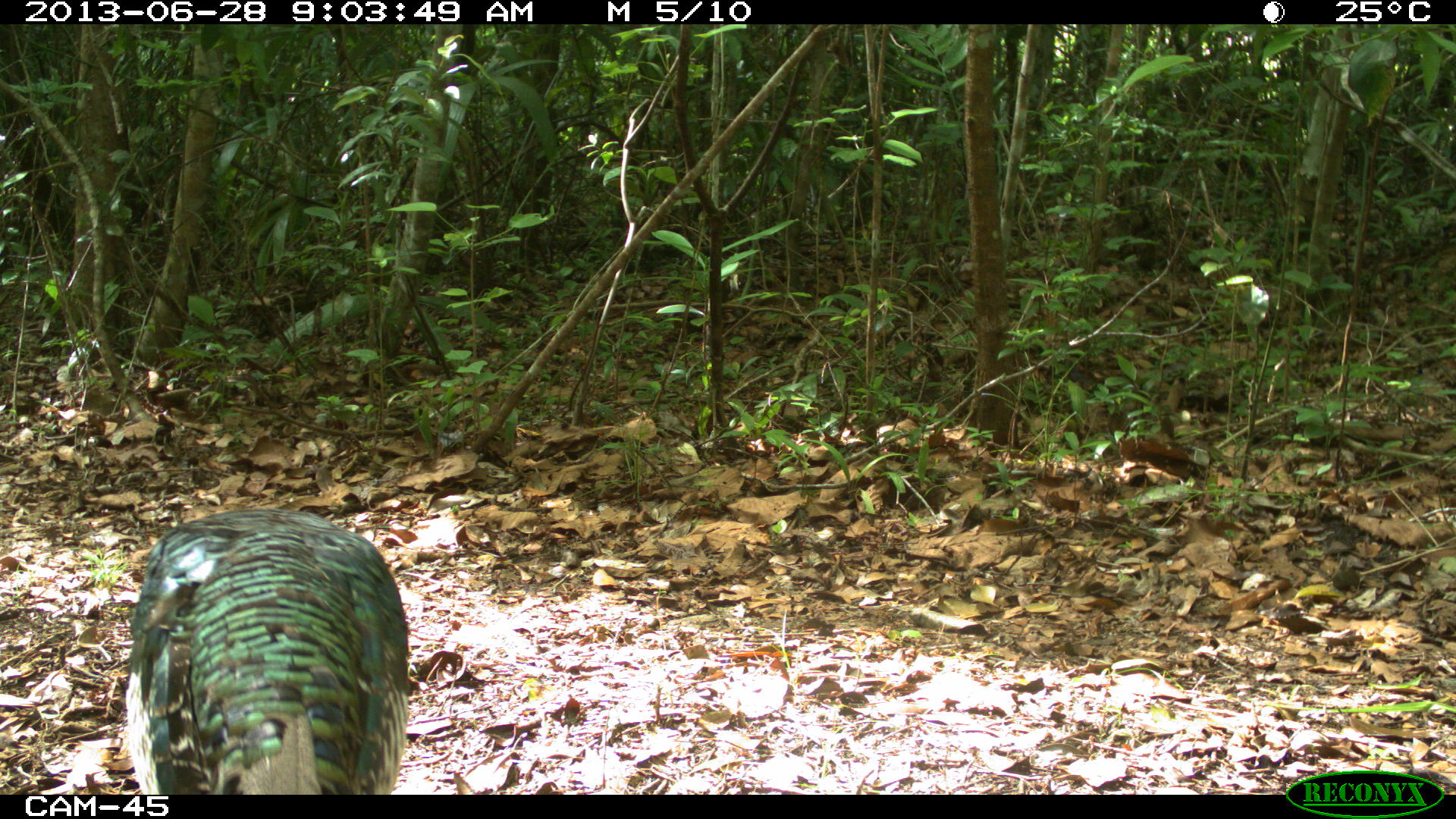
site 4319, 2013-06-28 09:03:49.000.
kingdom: Animalia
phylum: Chordata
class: Aves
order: Galliformes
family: Phasianidae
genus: Meleagris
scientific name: Meleagris ocellata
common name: ocellated turkey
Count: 2.